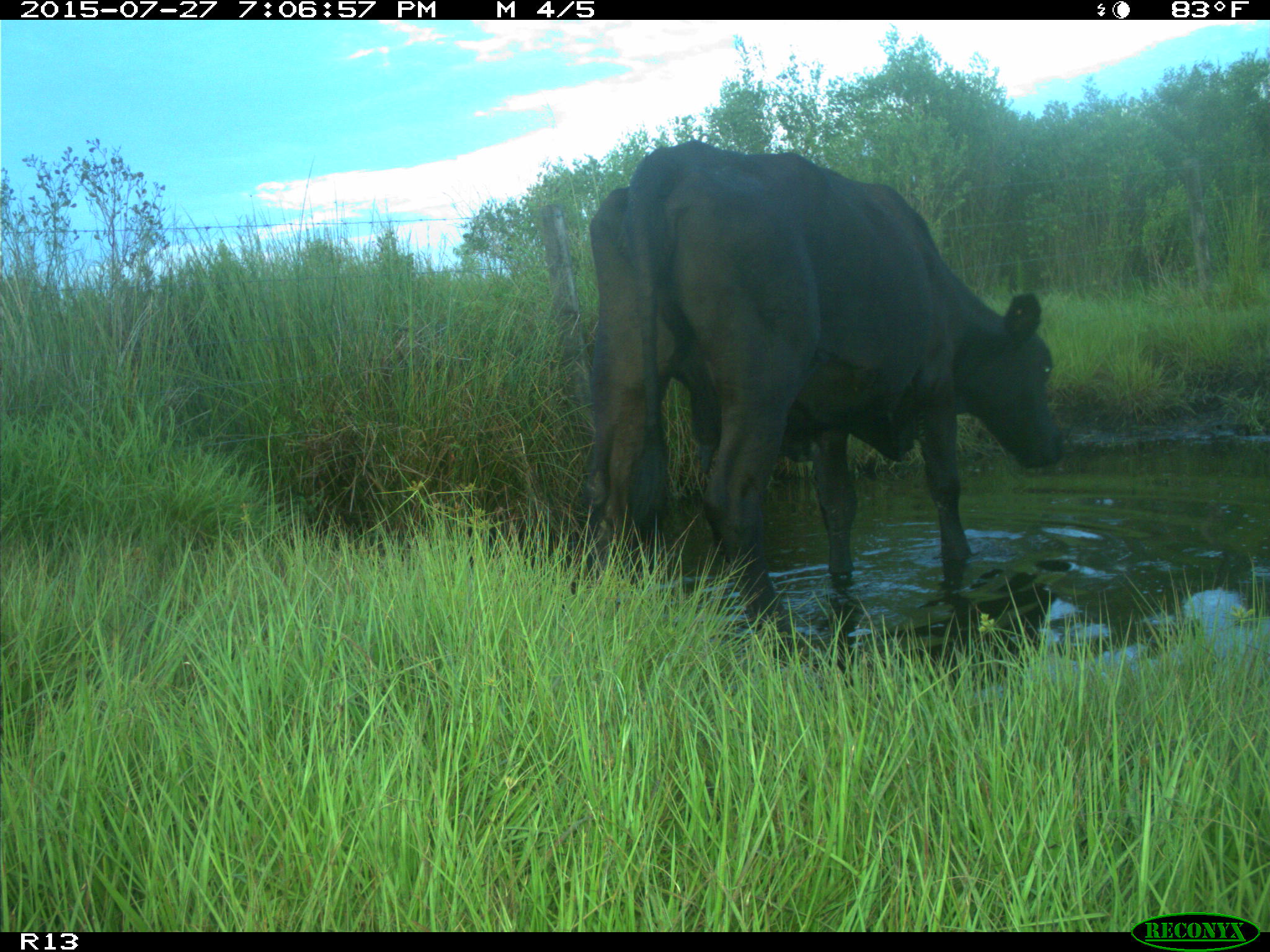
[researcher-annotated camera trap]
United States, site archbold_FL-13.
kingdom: Animalia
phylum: Chordata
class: Mammalia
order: Artiodactyla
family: Bovidae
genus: Bos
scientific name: Bos taurus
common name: domestic cow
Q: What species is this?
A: Bos taurus (domestic cow).